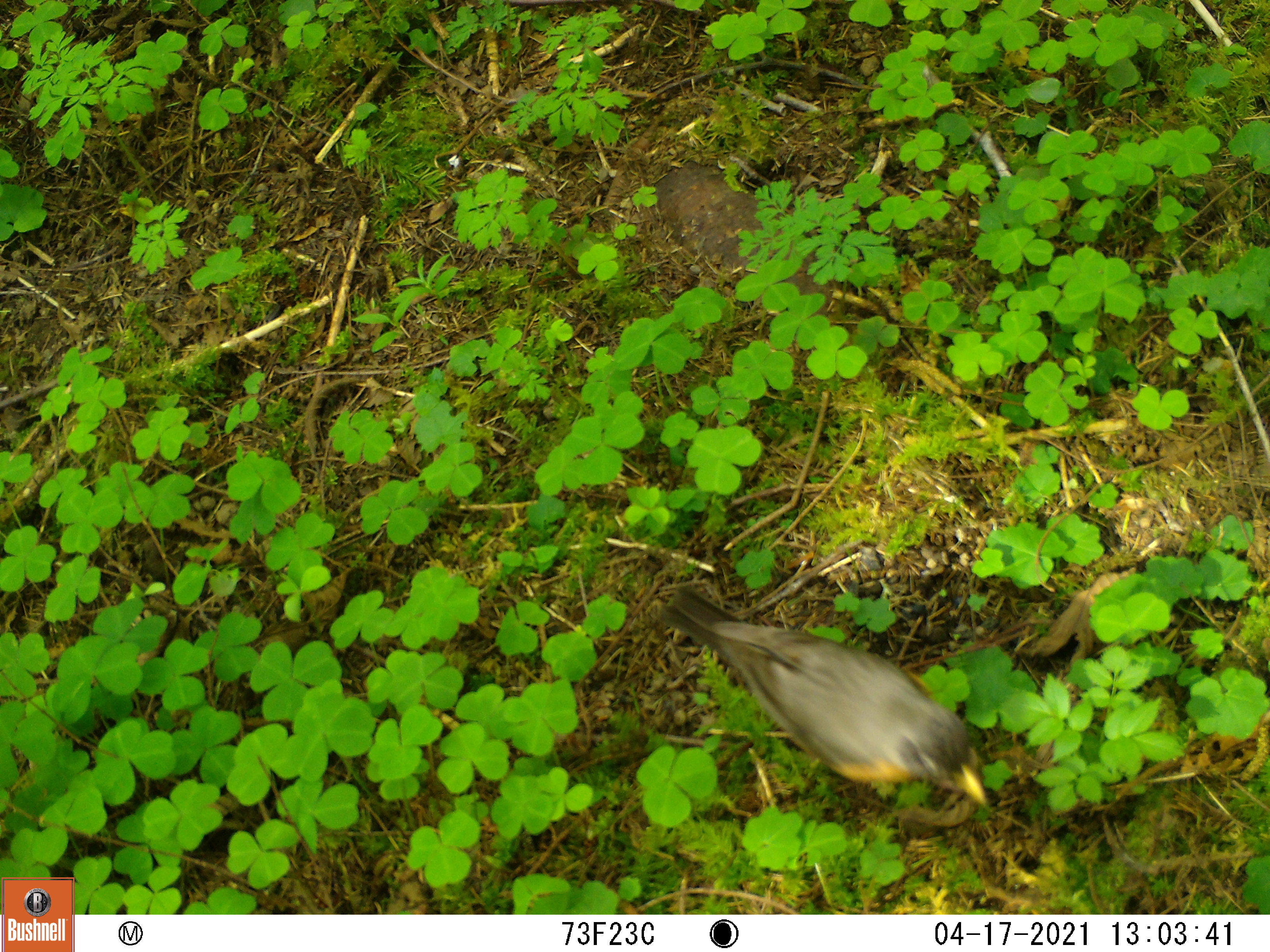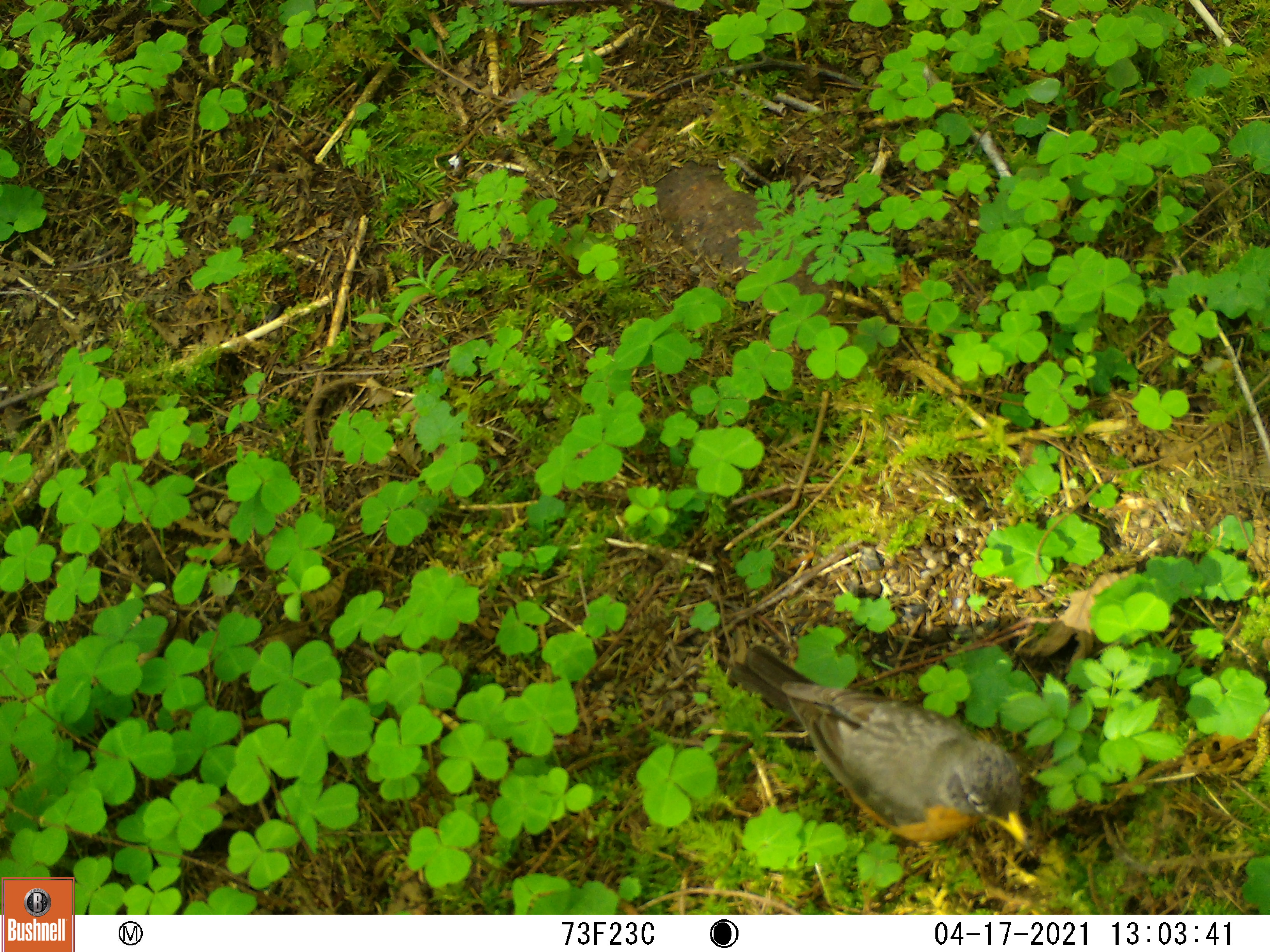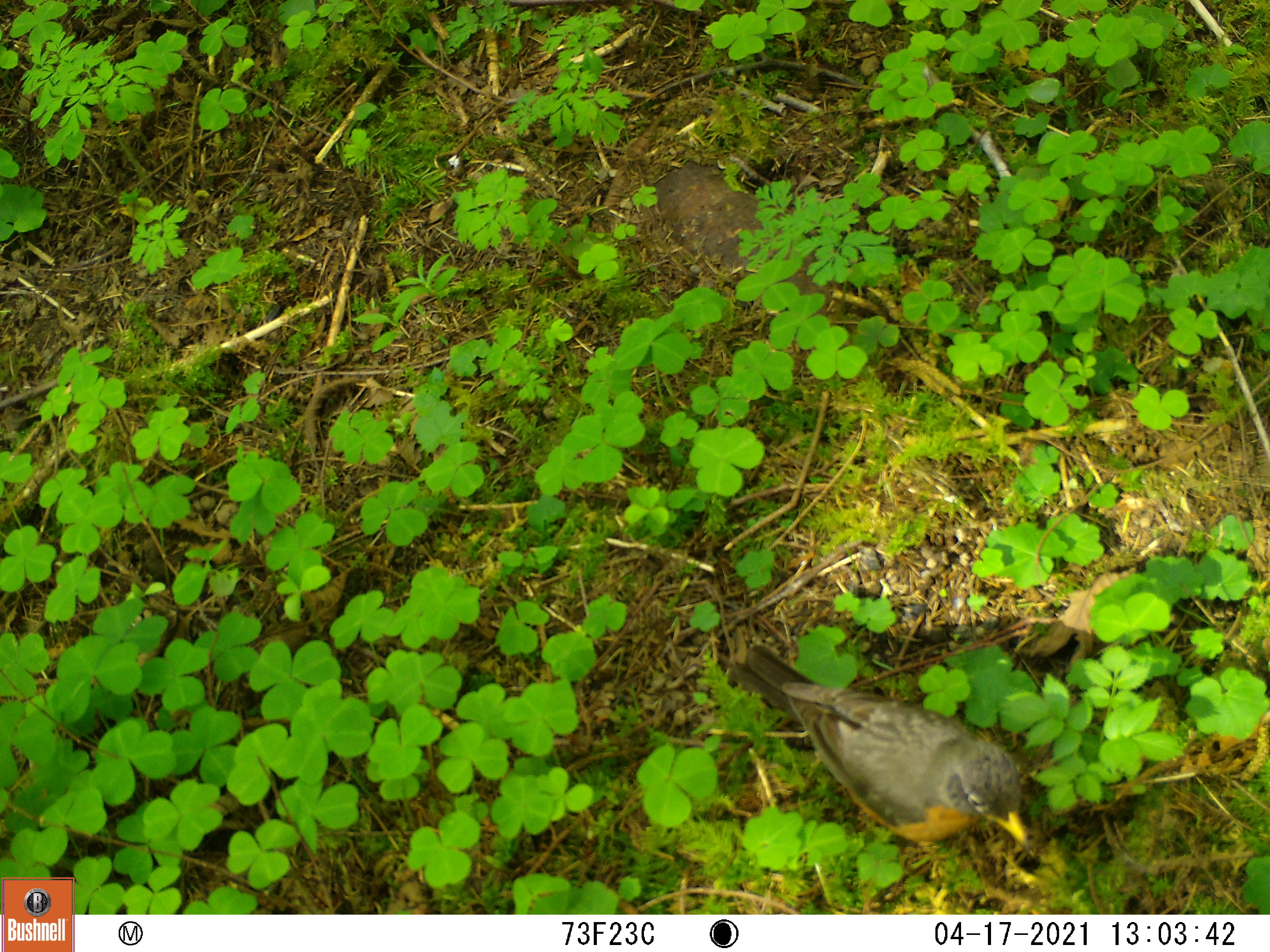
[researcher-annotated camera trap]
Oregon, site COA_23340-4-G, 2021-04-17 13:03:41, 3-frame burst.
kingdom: Animalia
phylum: Chordata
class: Aves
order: Passeriformes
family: Turdidae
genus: Turdus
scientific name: Turdus migratorius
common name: american robin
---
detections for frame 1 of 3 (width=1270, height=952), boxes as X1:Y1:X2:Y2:
american robin: 655:581:990:805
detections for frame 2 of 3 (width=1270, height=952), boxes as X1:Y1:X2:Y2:
american robin: 726:640:1034:846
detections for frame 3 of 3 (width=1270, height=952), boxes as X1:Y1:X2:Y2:
american robin: 717:640:1038:852